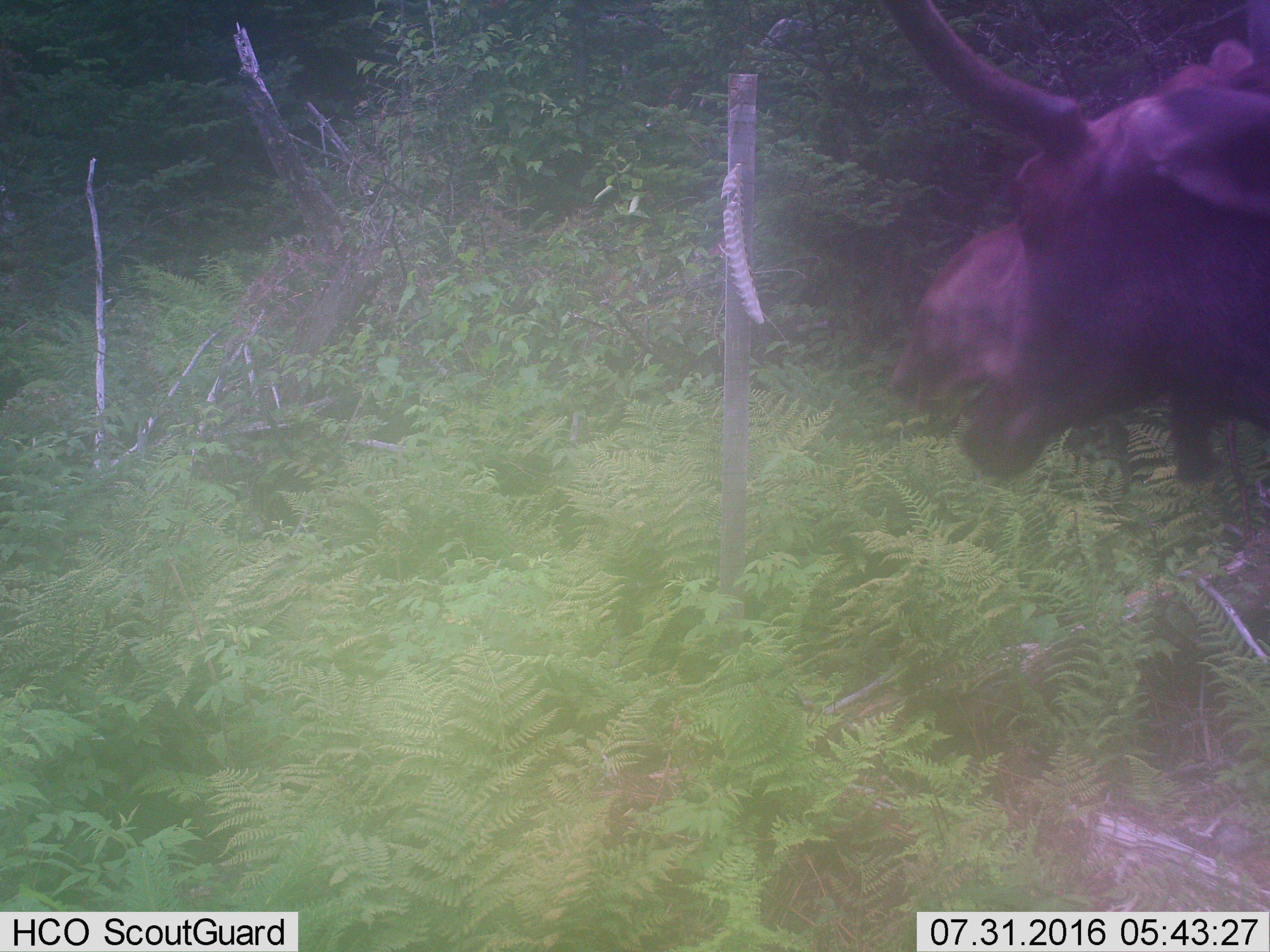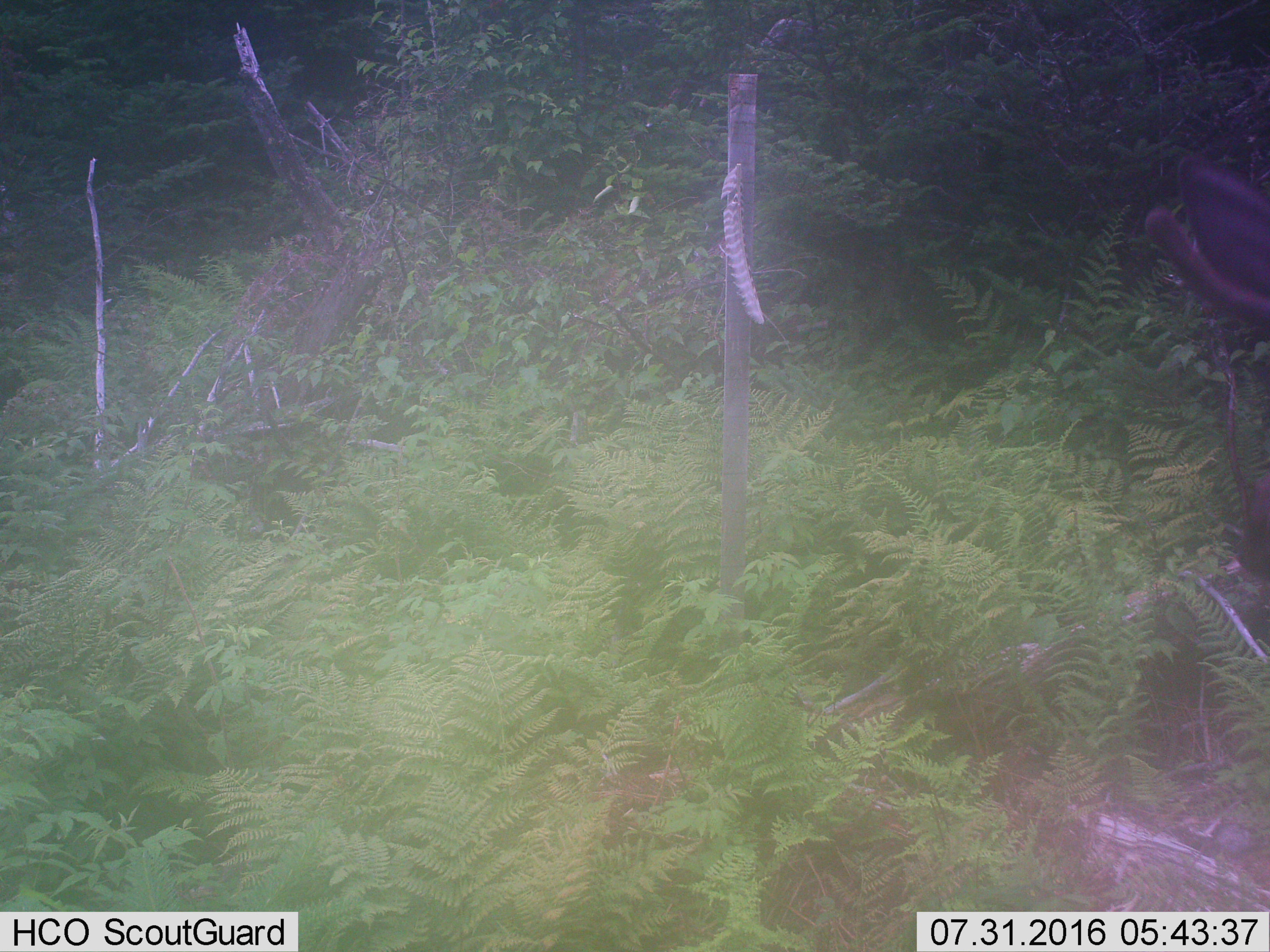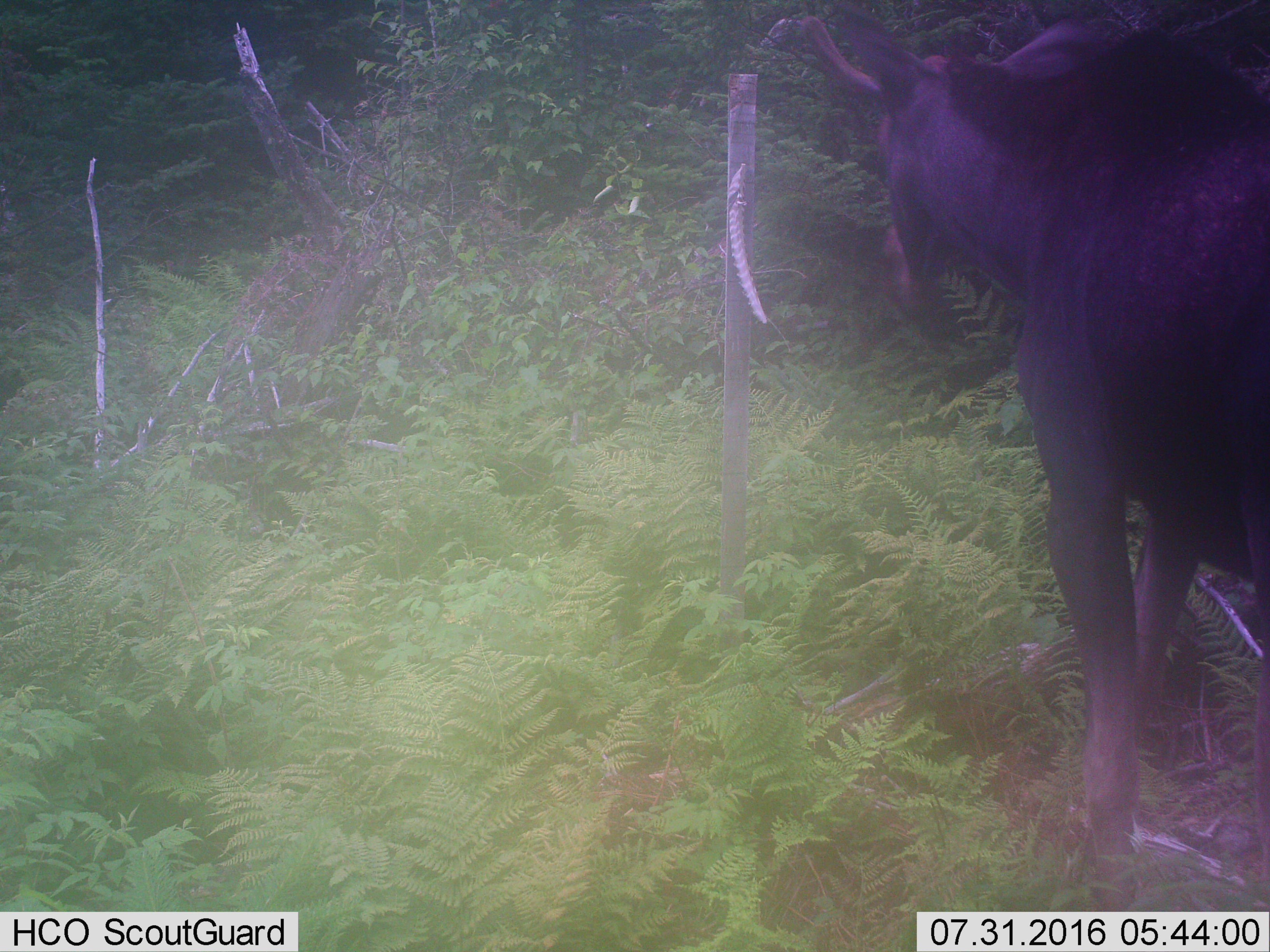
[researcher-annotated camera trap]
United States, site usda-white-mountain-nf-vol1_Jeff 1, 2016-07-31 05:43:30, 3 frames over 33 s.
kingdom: Animalia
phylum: Chordata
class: Mammalia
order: Artiodactyla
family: Cervidae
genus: Alces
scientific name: Alces alces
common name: moose